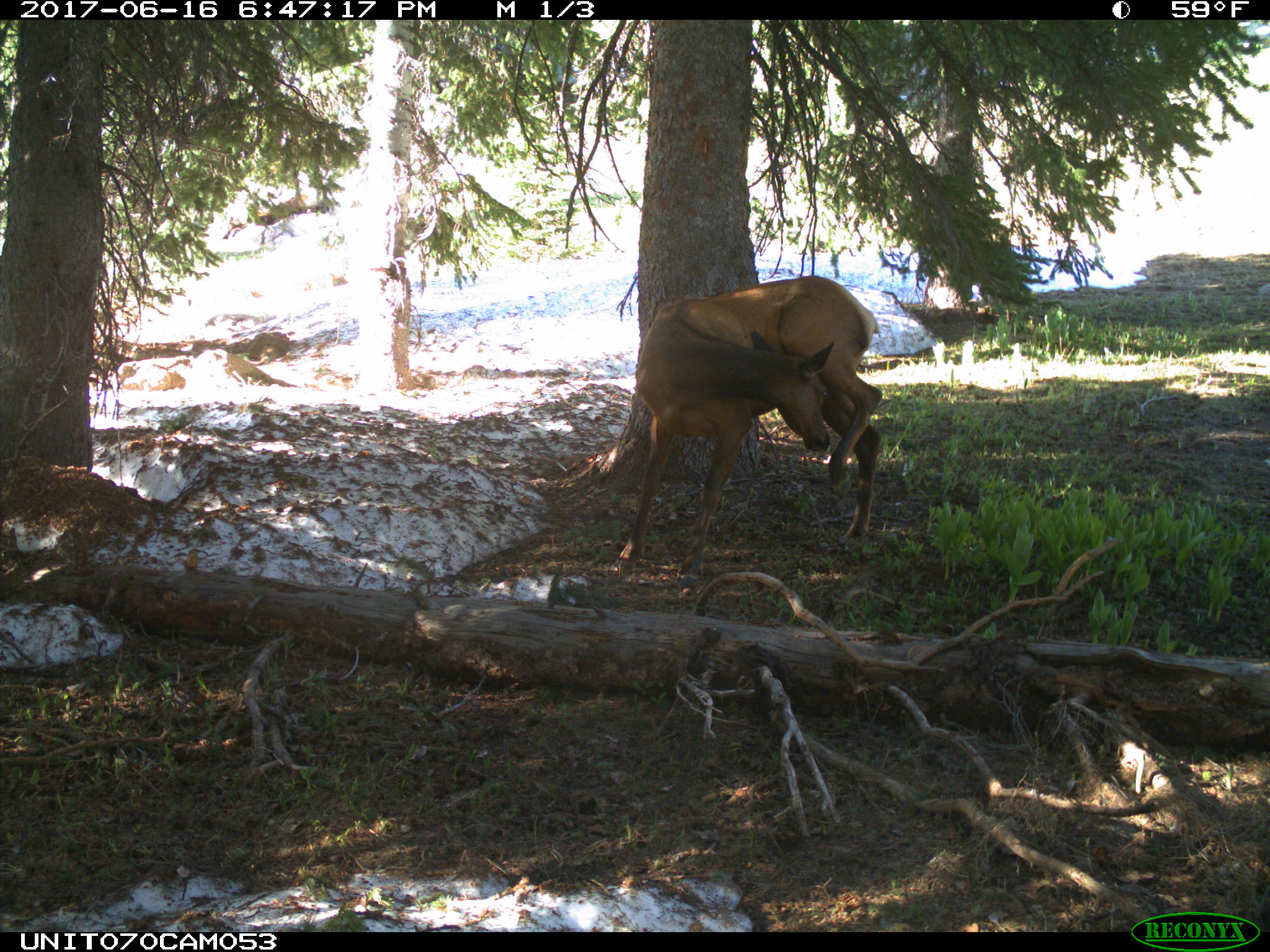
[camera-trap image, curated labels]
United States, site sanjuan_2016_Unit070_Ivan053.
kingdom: Animalia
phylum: Chordata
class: Mammalia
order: Artiodactyla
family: Cervidae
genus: Cervus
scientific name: Cervus elaphus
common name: red deer